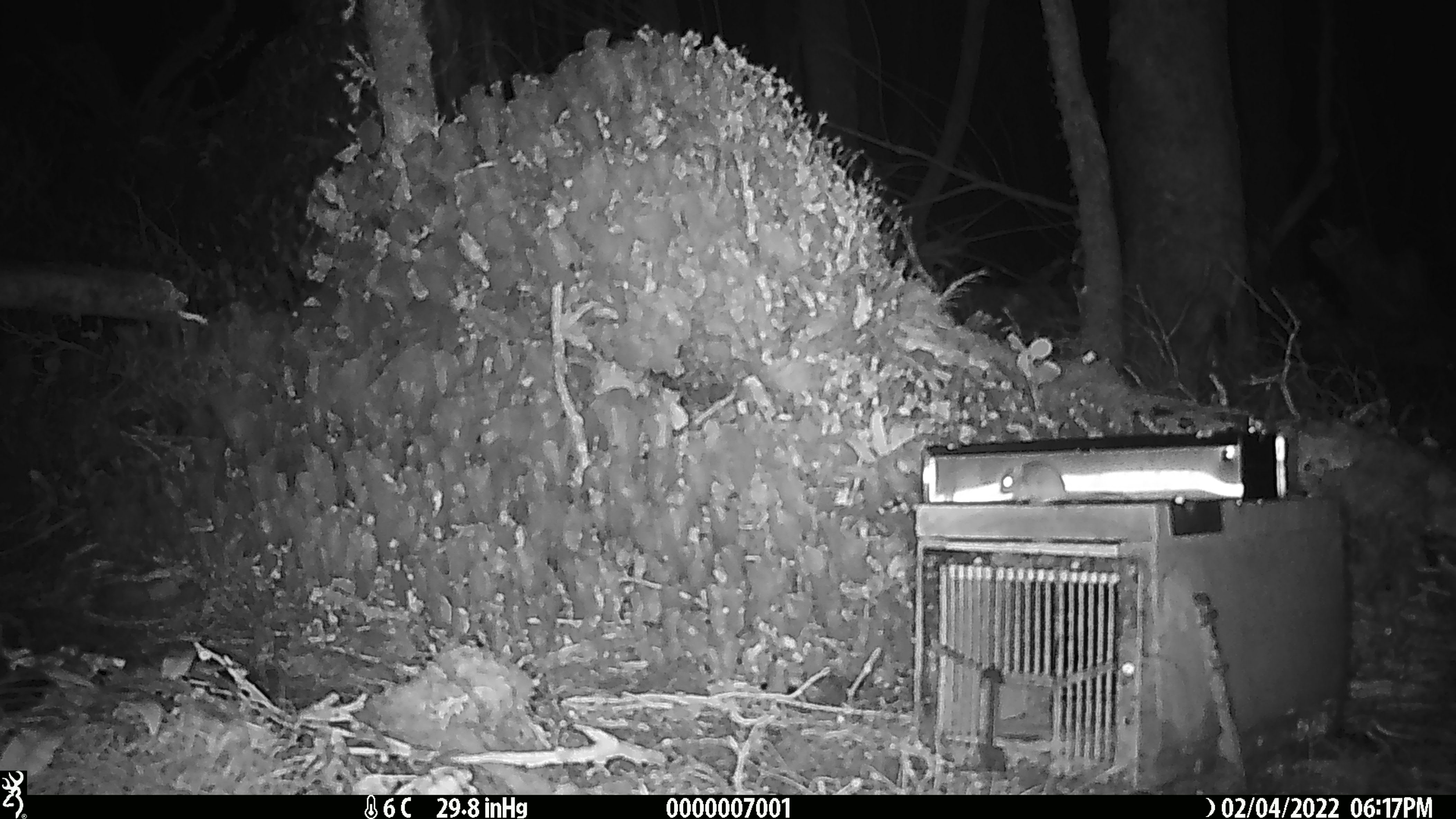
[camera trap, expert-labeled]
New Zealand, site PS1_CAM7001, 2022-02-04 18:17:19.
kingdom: Animalia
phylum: Chordata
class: Mammalia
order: Rodentia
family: Muridae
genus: Mus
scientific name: Mus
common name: mouse